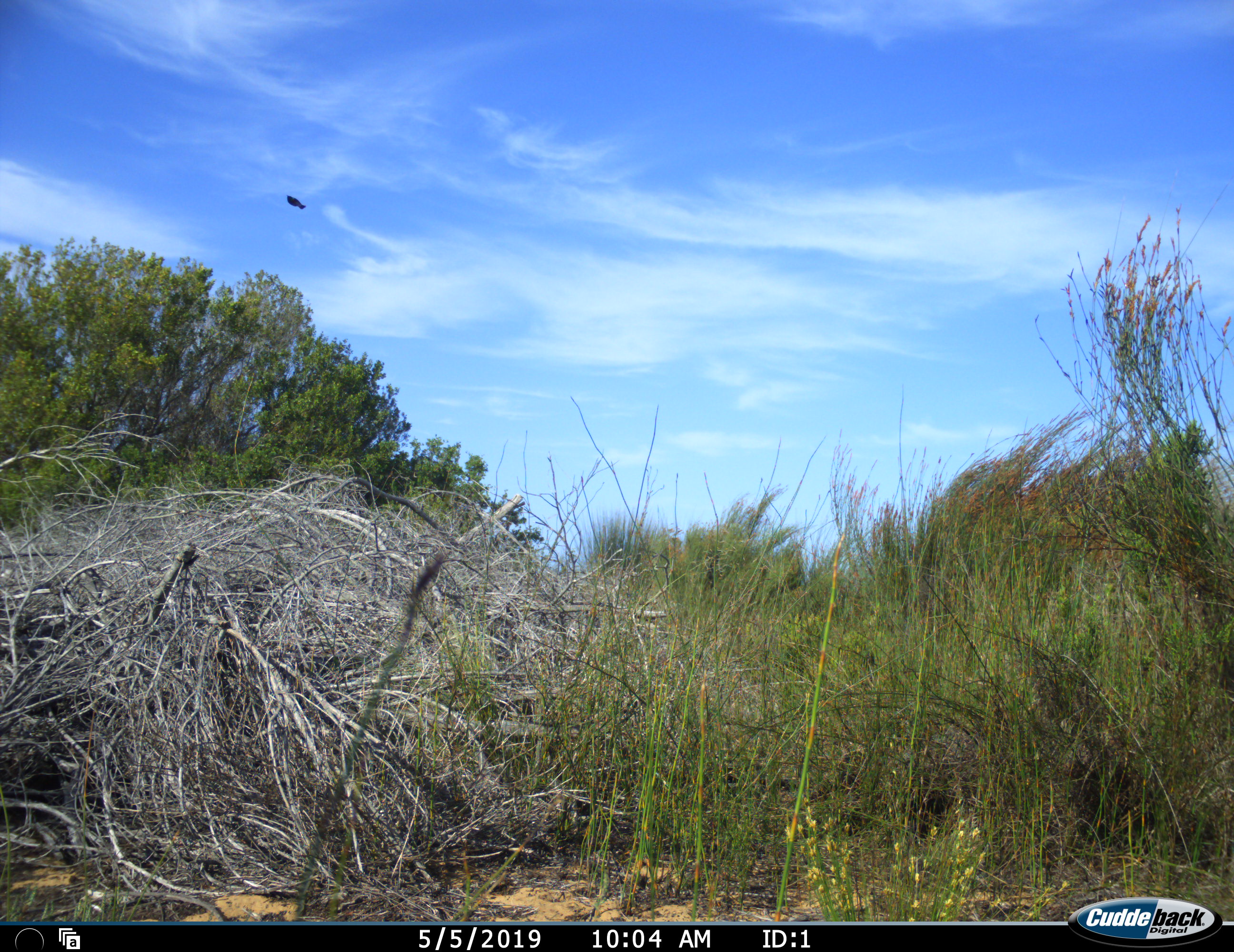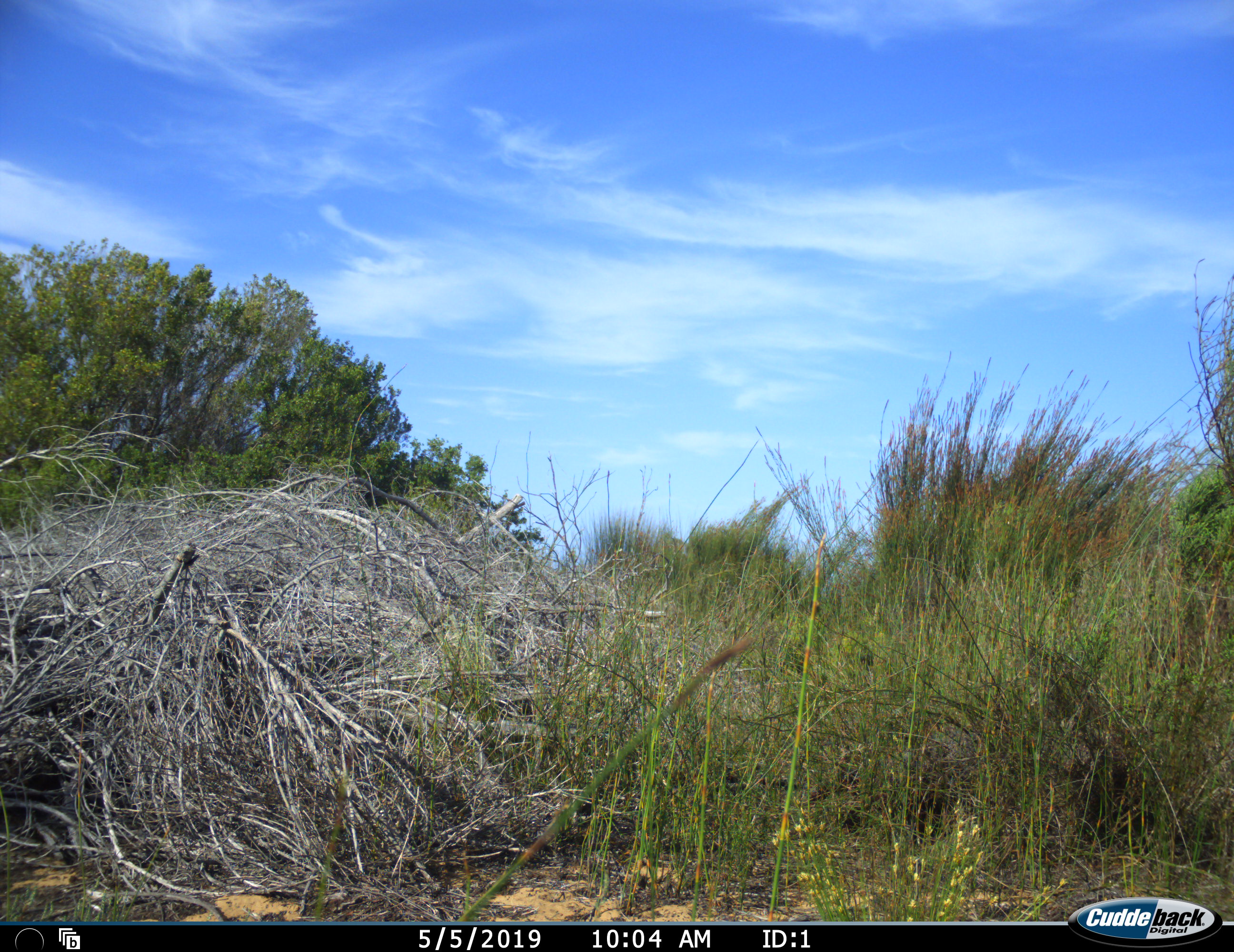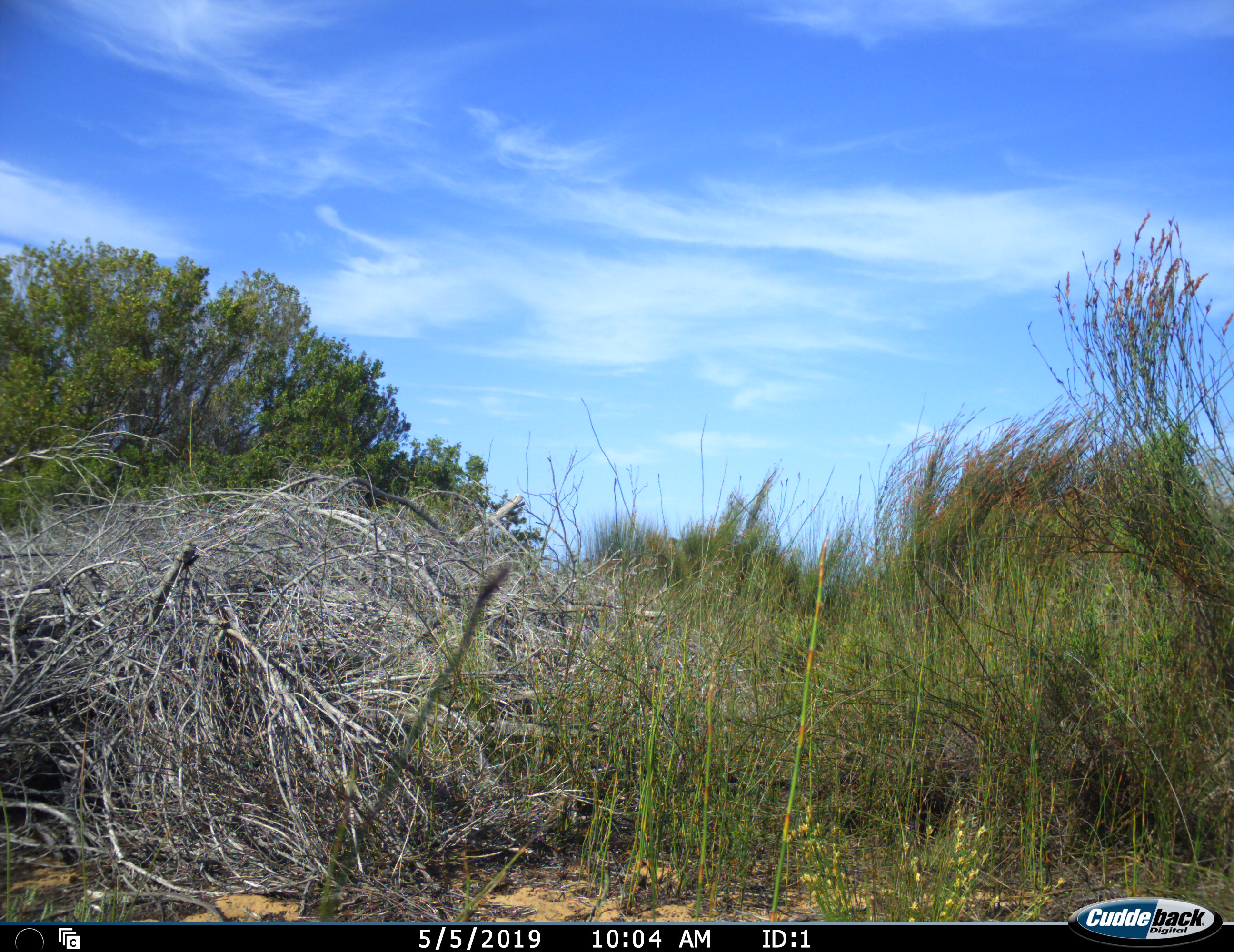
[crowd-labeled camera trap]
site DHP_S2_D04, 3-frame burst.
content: unidentified animal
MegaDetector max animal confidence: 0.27